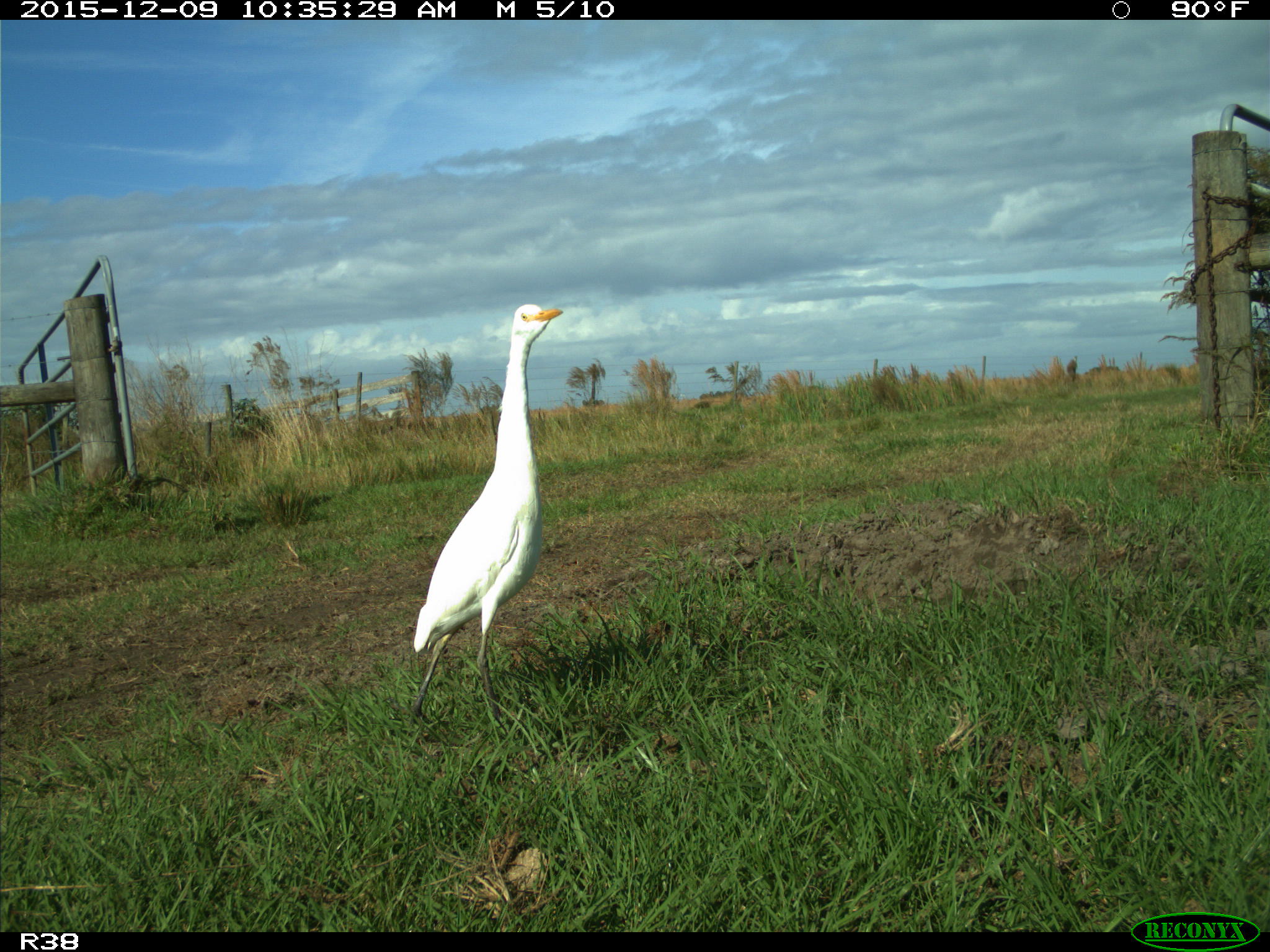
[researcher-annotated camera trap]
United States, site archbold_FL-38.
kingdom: Animalia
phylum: Chordata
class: Aves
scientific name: Aves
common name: birds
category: unidentified bird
Unidentified bird (birds) (Aves).